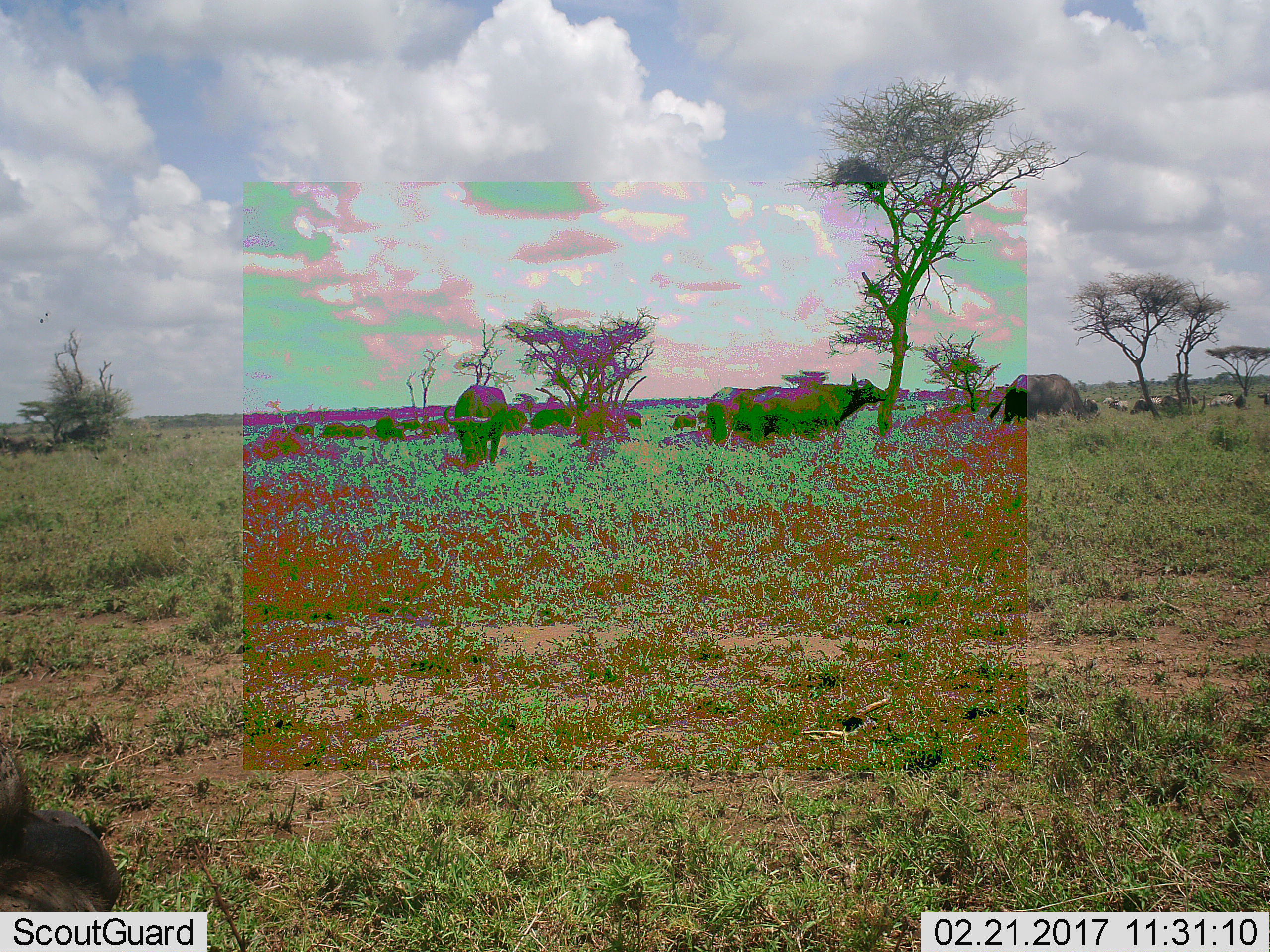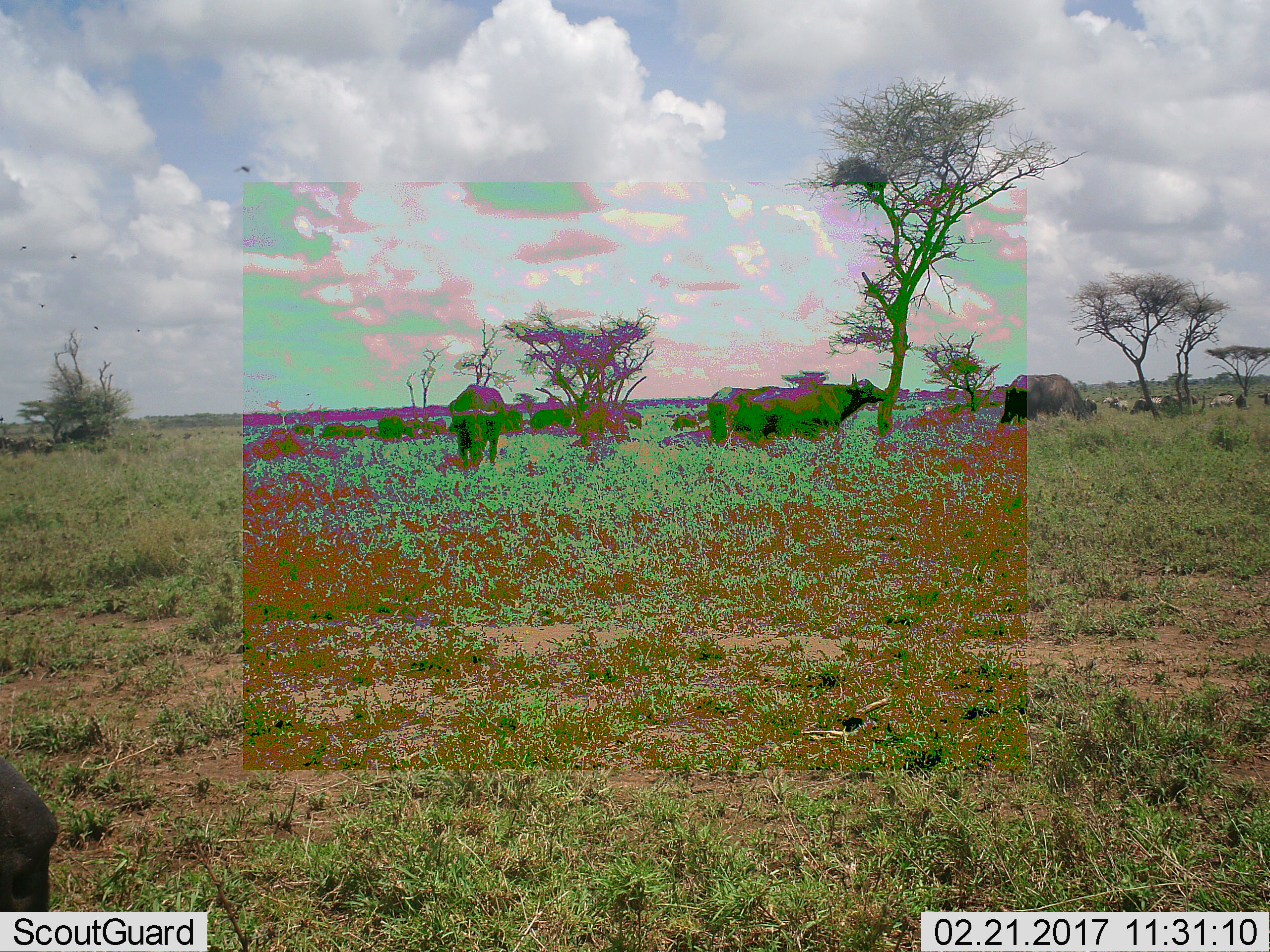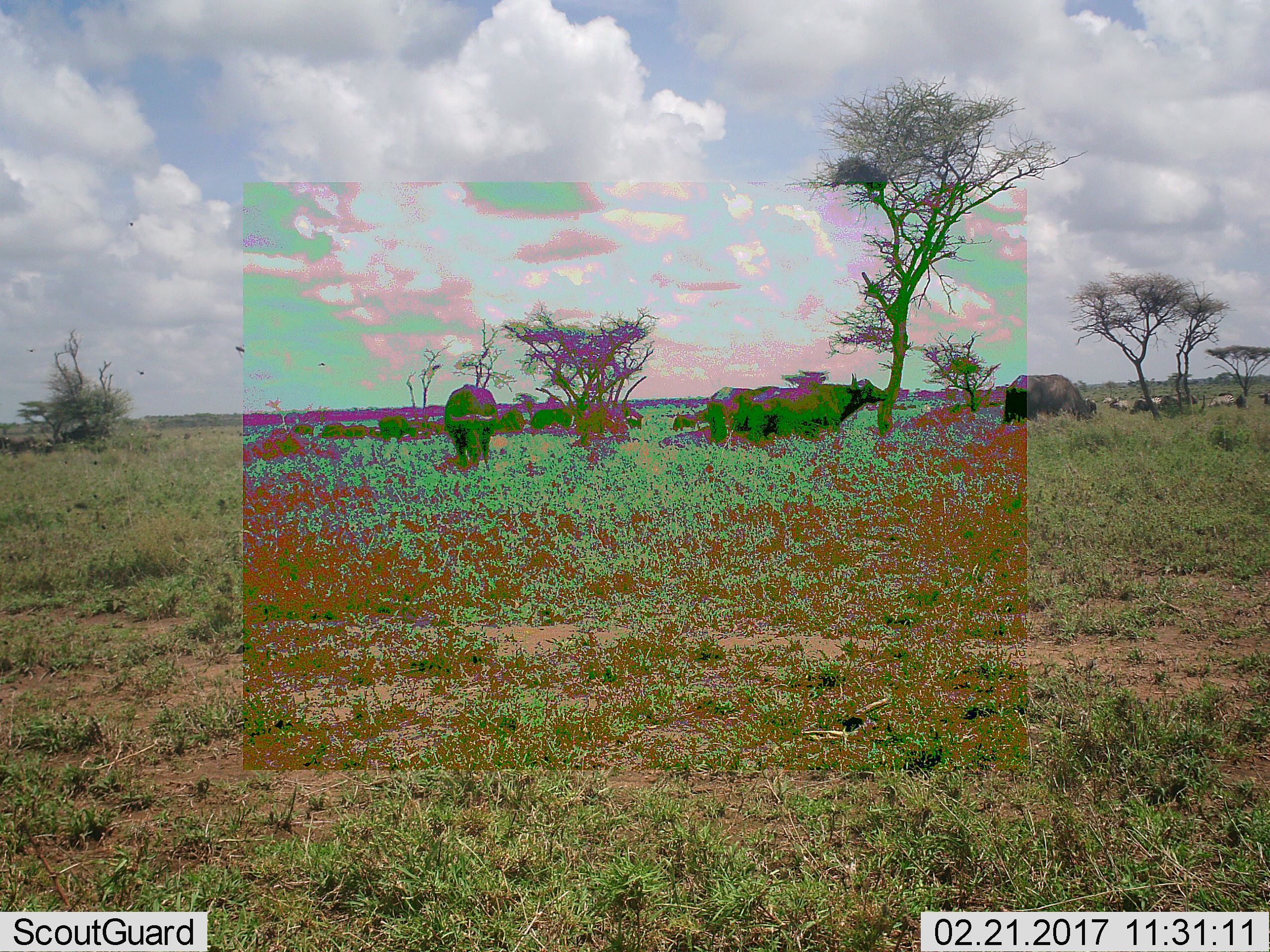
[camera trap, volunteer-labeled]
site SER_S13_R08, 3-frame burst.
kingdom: Animalia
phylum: Chordata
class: Mammalia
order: Artiodactyla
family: Bovidae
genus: Syncerus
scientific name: Syncerus caffer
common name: african buffalo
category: buffalo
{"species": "buffalo (african buffalo) (Syncerus caffer)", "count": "11-50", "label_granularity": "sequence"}